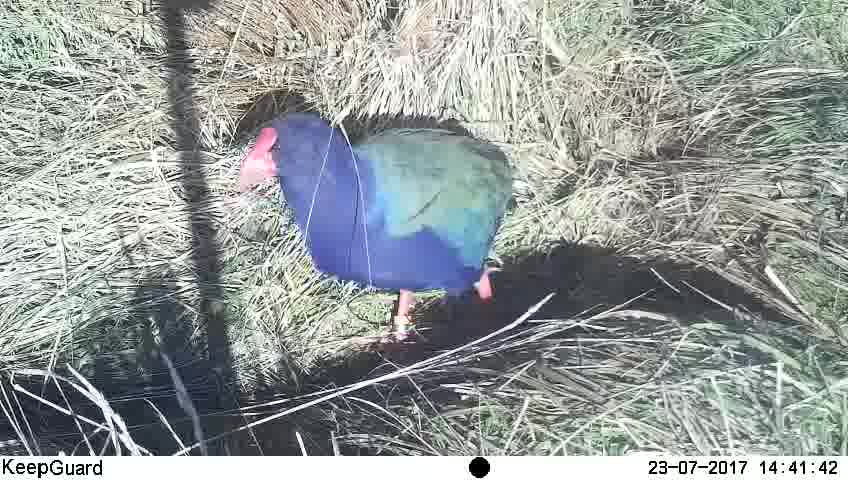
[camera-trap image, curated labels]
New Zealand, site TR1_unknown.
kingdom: Animalia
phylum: Chordata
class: Aves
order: Gruiformes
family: Rallidae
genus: Porphyrio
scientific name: Porphyrio mantelli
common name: takahe